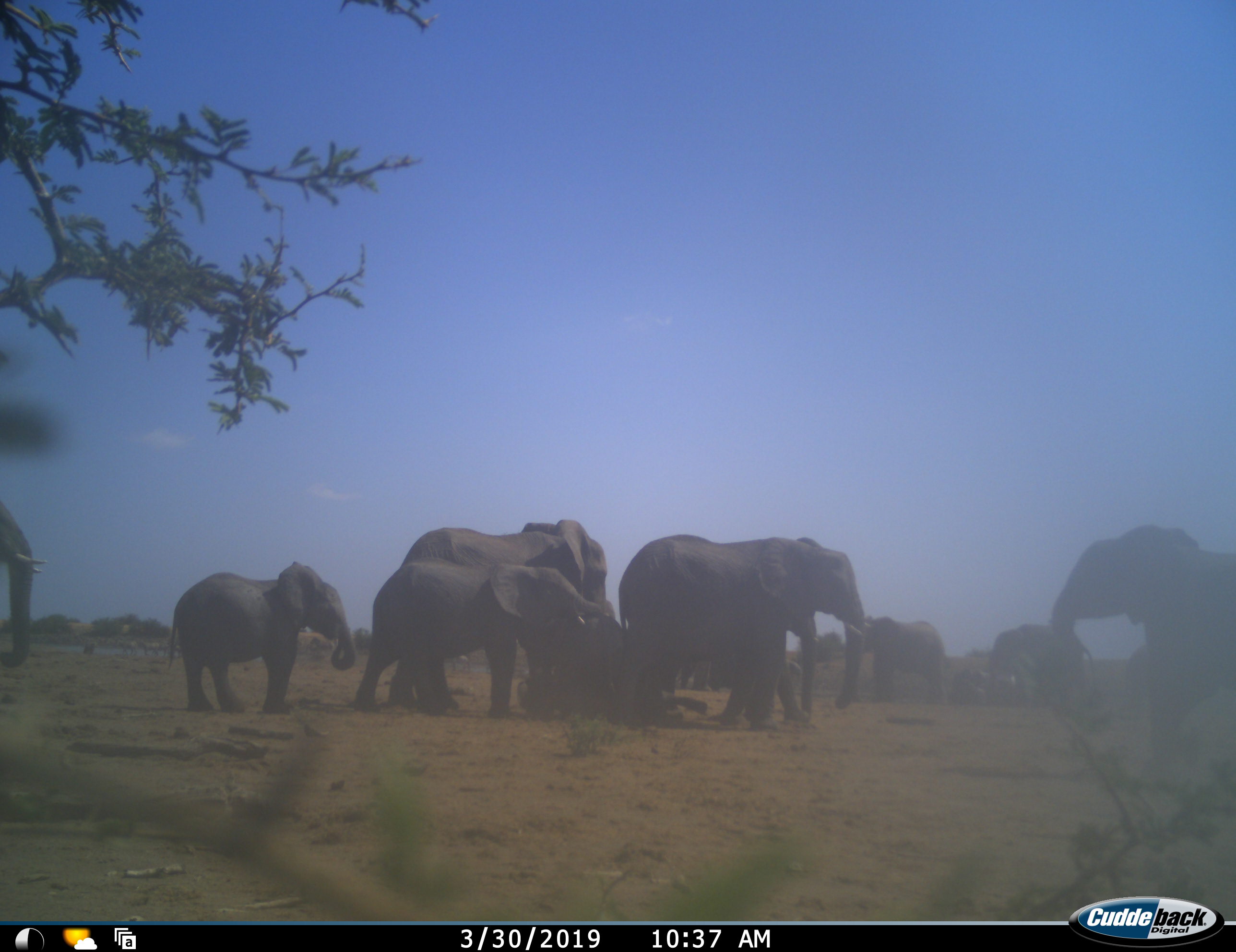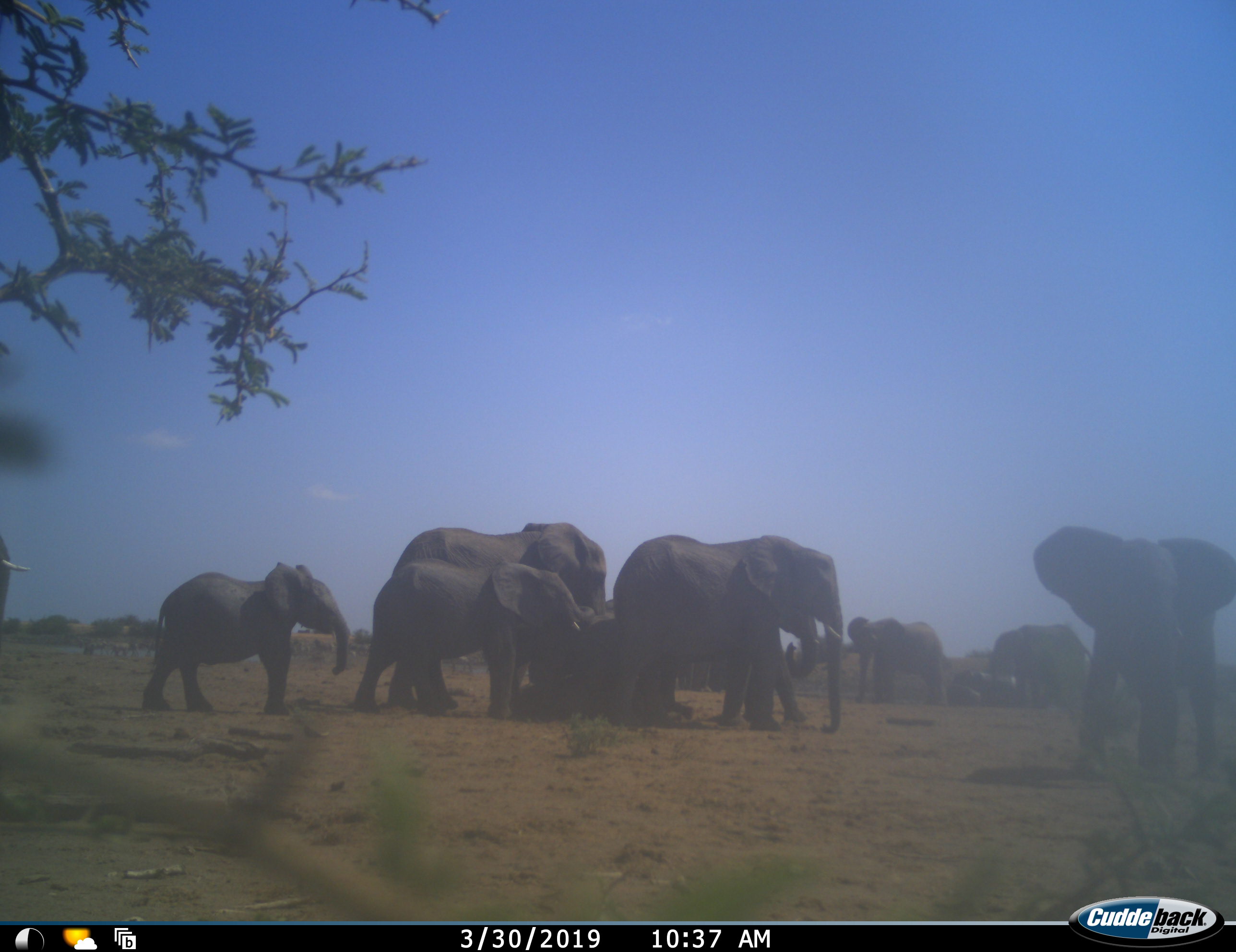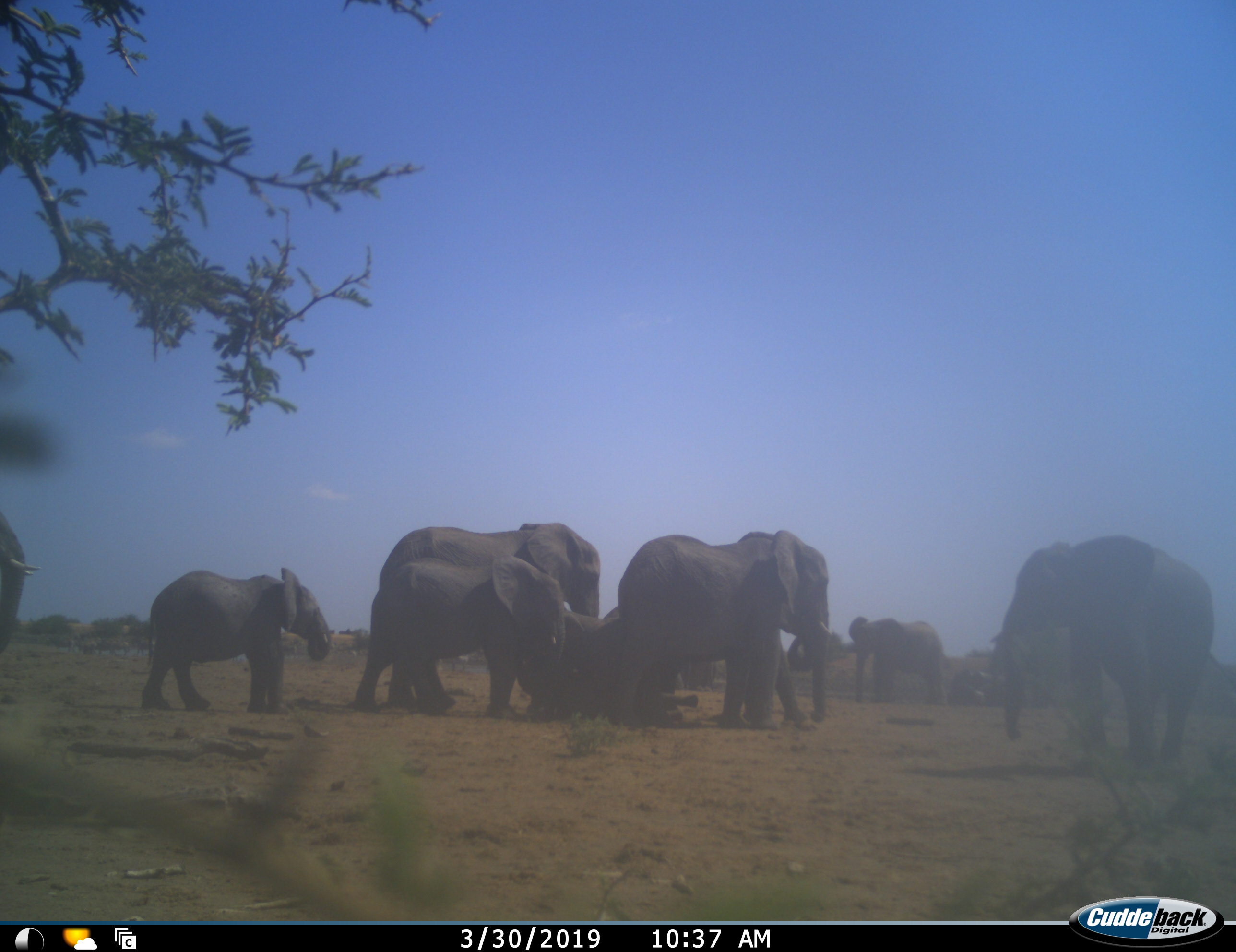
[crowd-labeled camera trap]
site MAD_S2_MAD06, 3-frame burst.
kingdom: Animalia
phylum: Chordata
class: Mammalia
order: Proboscidea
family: Elephantidae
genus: Loxodonta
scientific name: Loxodonta africana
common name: african bush elephant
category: elephant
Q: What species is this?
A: Elephant (african bush elephant) (Loxodonta africana).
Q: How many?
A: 11-50.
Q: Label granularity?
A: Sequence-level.